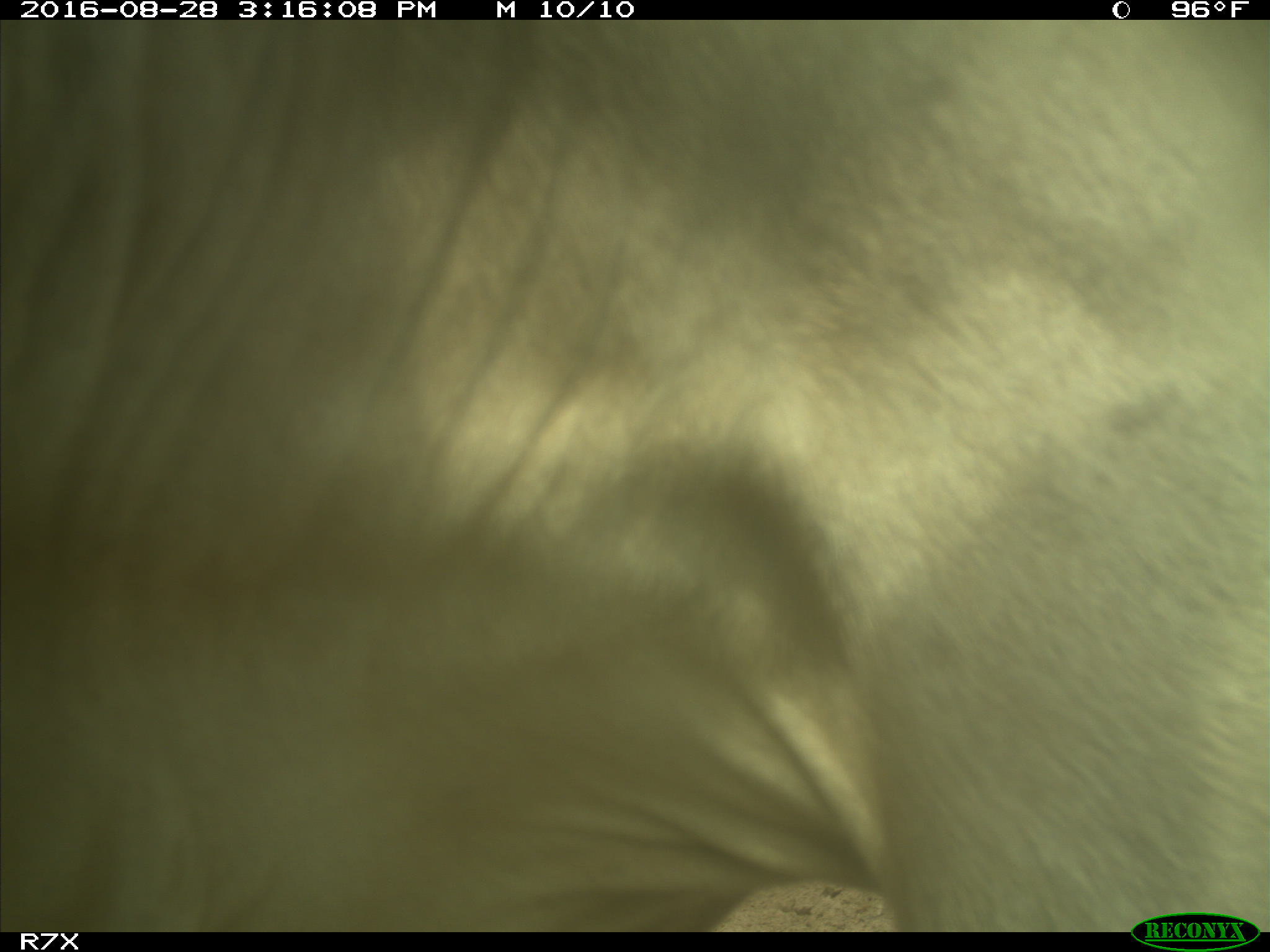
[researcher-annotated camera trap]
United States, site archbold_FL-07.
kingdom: Animalia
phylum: Chordata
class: Mammalia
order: Artiodactyla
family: Bovidae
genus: Bos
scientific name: Bos taurus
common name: domestic cow